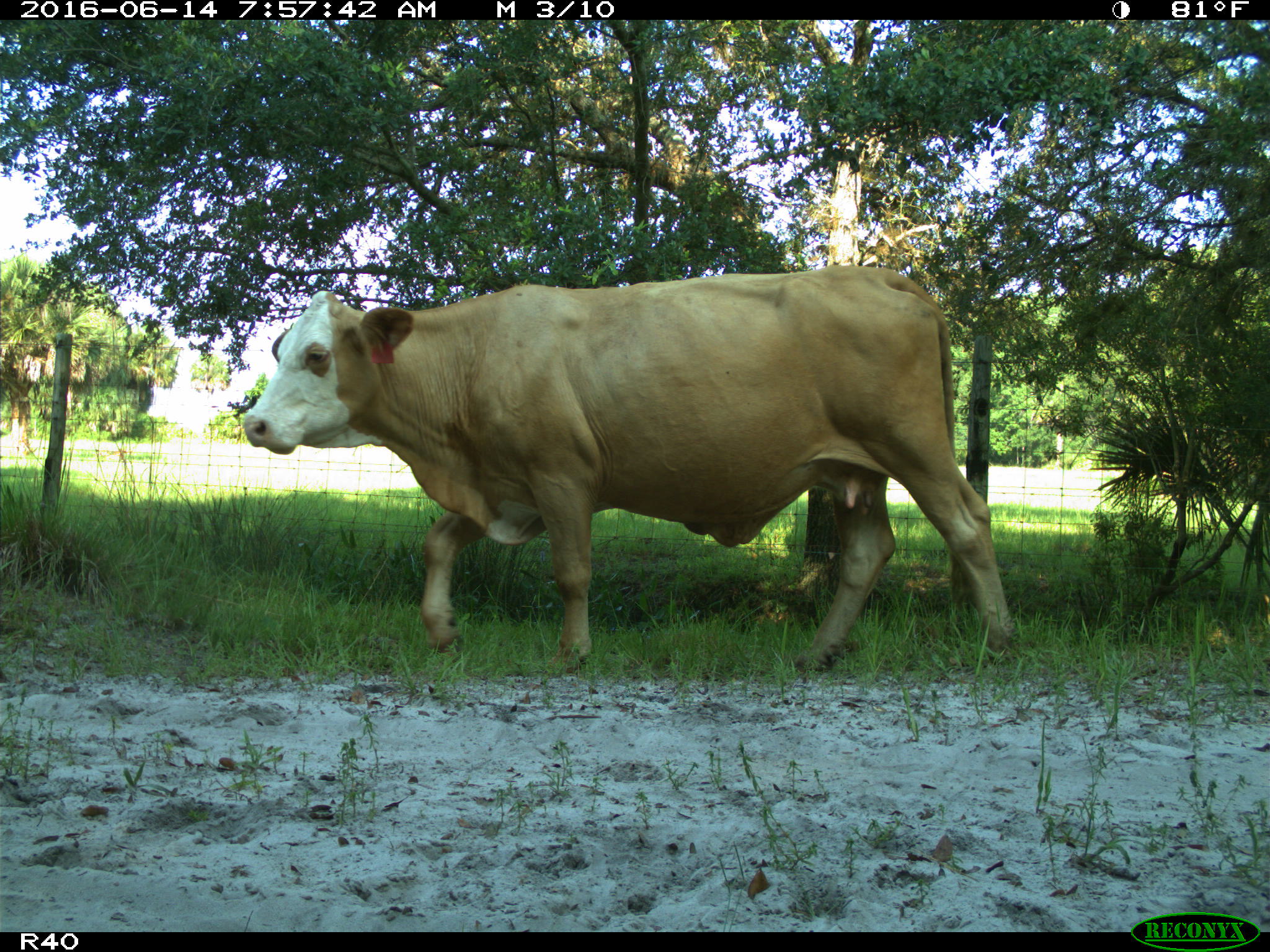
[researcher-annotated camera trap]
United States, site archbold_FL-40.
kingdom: Animalia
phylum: Chordata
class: Mammalia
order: Artiodactyla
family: Bovidae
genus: Bos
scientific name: Bos taurus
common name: domestic cow